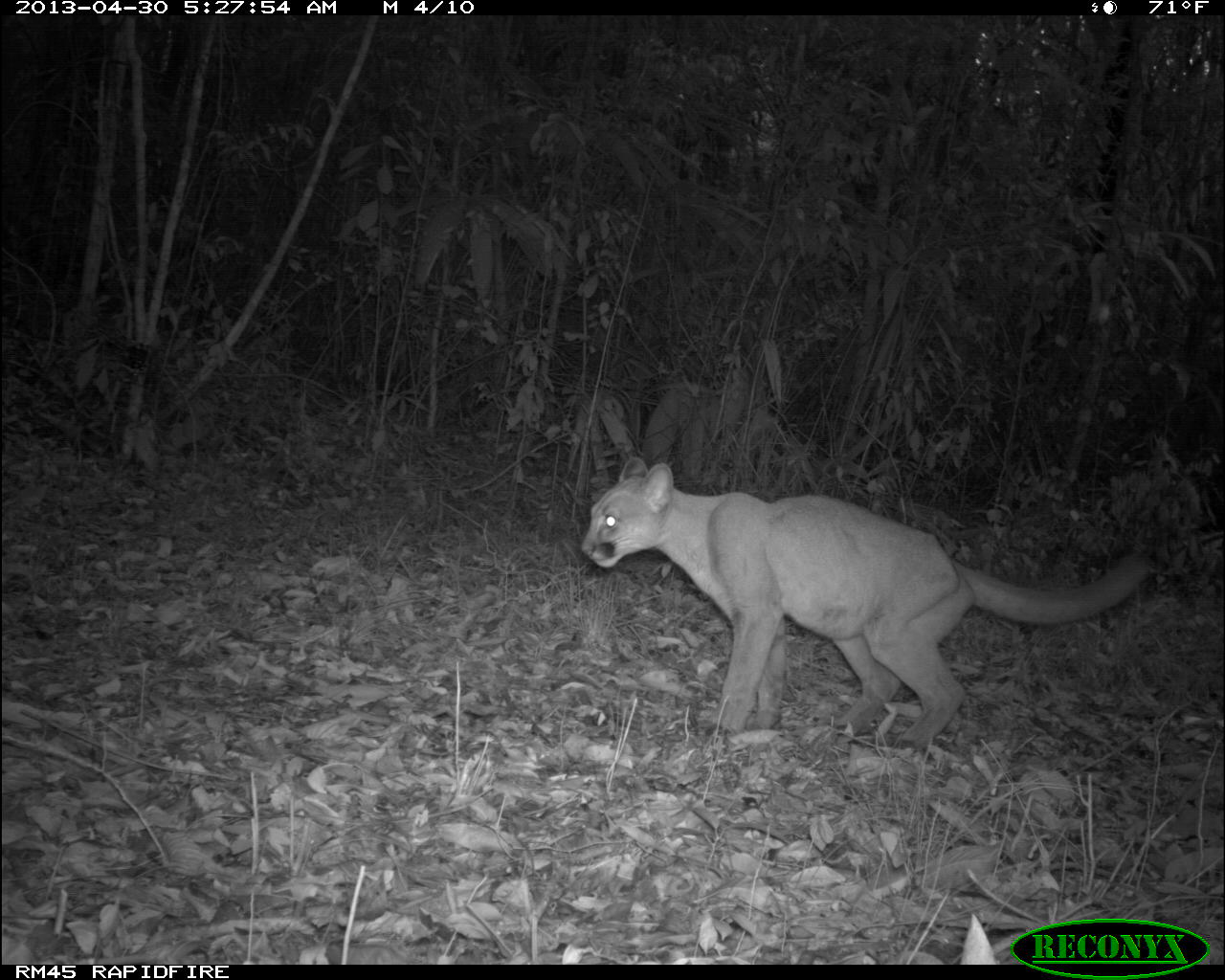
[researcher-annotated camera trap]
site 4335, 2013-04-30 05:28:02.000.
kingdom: Animalia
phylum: Chordata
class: Mammalia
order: Carnivora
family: Felidae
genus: Puma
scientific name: Puma concolor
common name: mountain lion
Puma concolor (mountain lion), count 1.